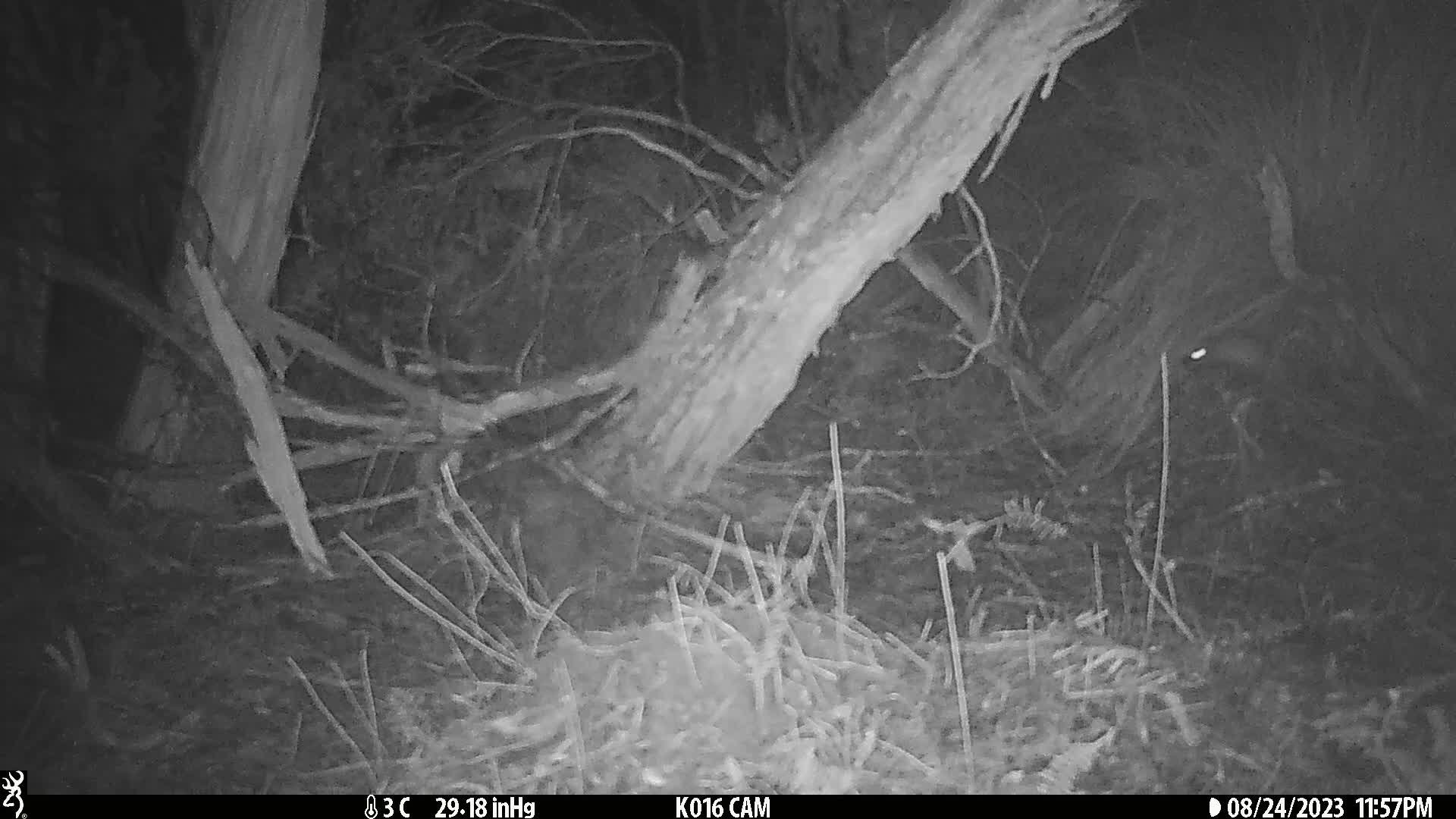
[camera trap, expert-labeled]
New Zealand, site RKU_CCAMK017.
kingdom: Animalia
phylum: Chordata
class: Mammalia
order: Rodentia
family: Muridae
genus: Rattus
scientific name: Rattus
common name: rat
Rat (Rattus).